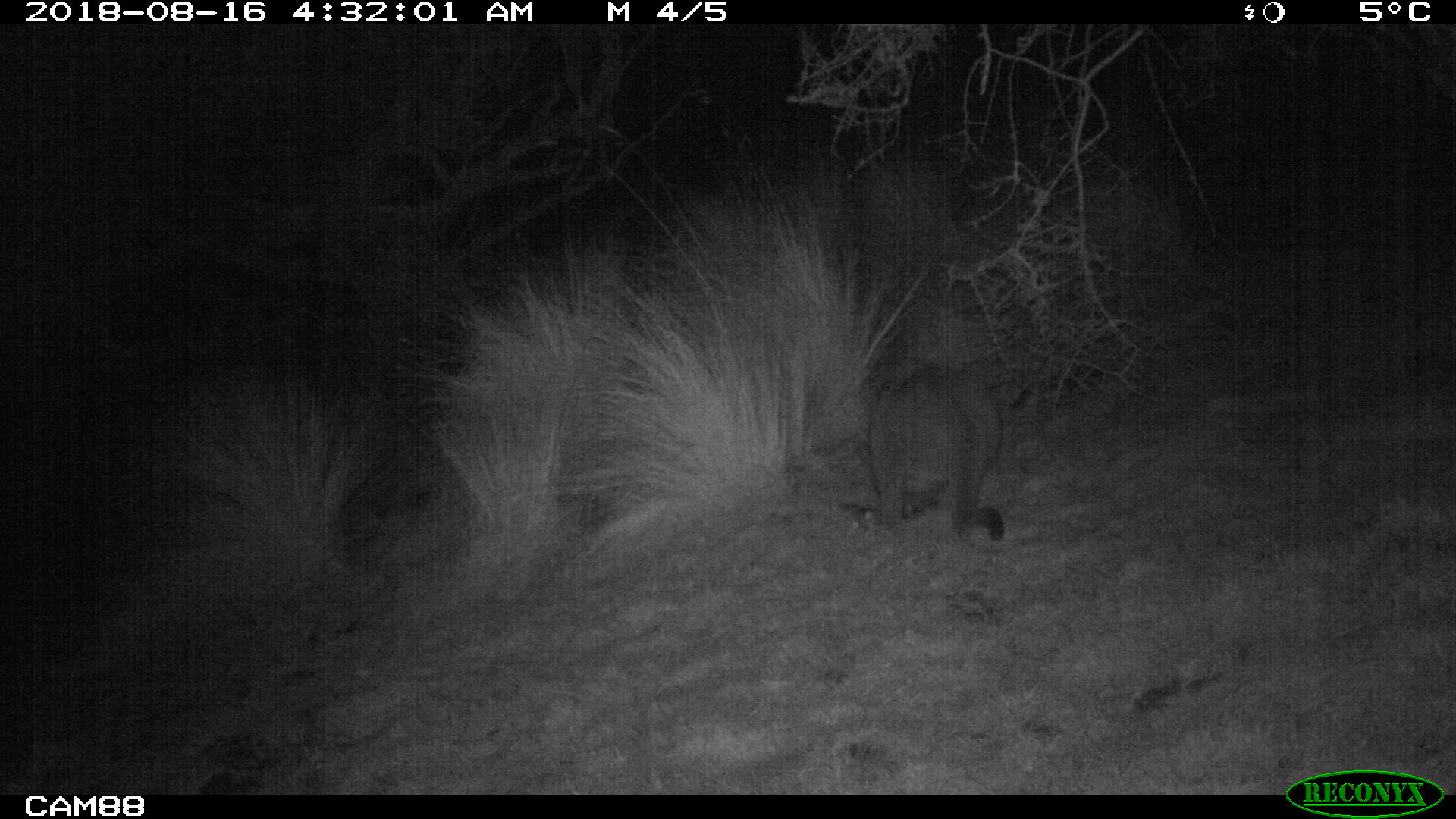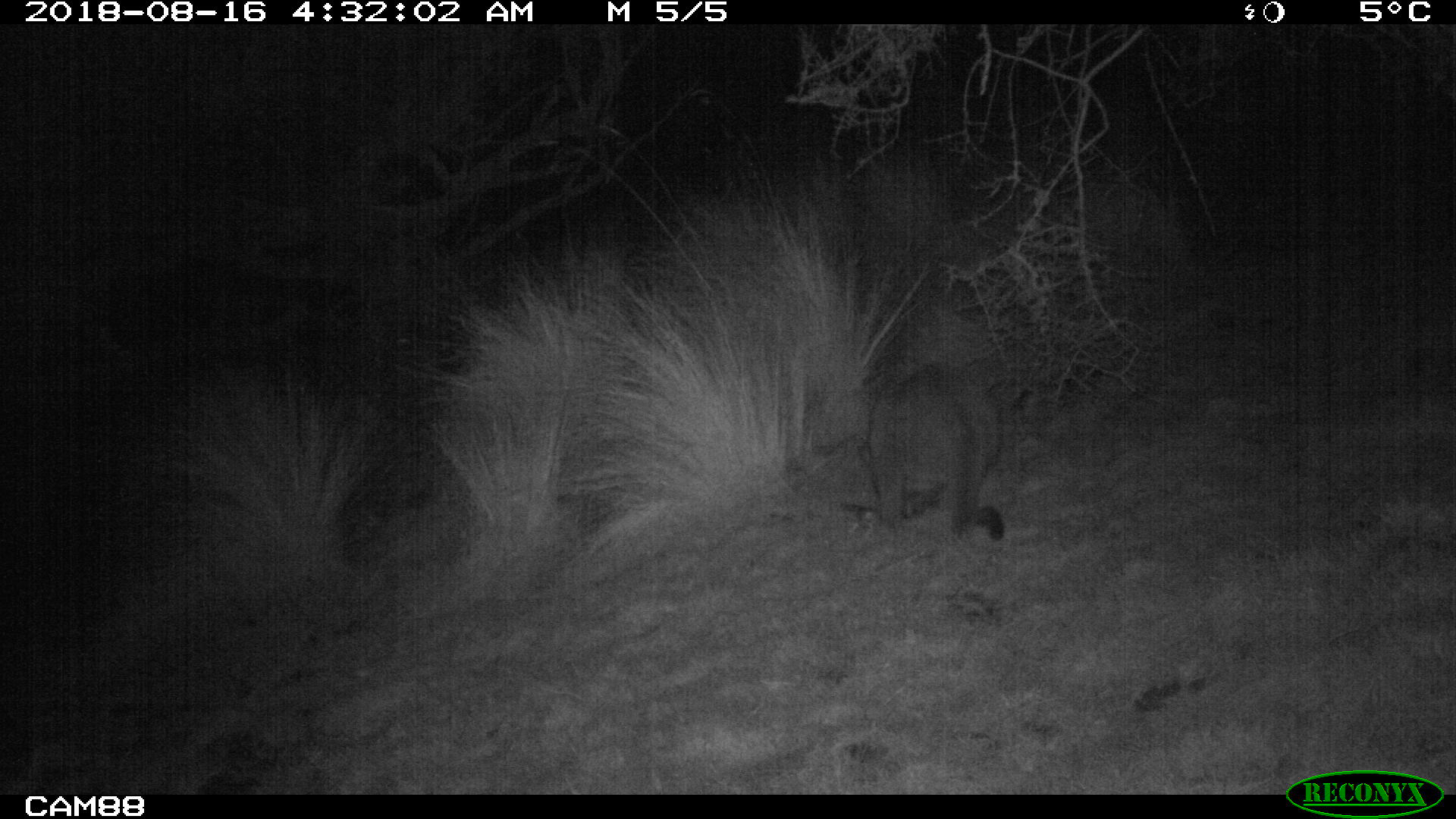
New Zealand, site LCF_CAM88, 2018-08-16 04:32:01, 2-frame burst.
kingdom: Animalia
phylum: Chordata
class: Mammalia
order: Diprotodontia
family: Macropodidae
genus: Notamacropus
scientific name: Notamacropus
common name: wallaby